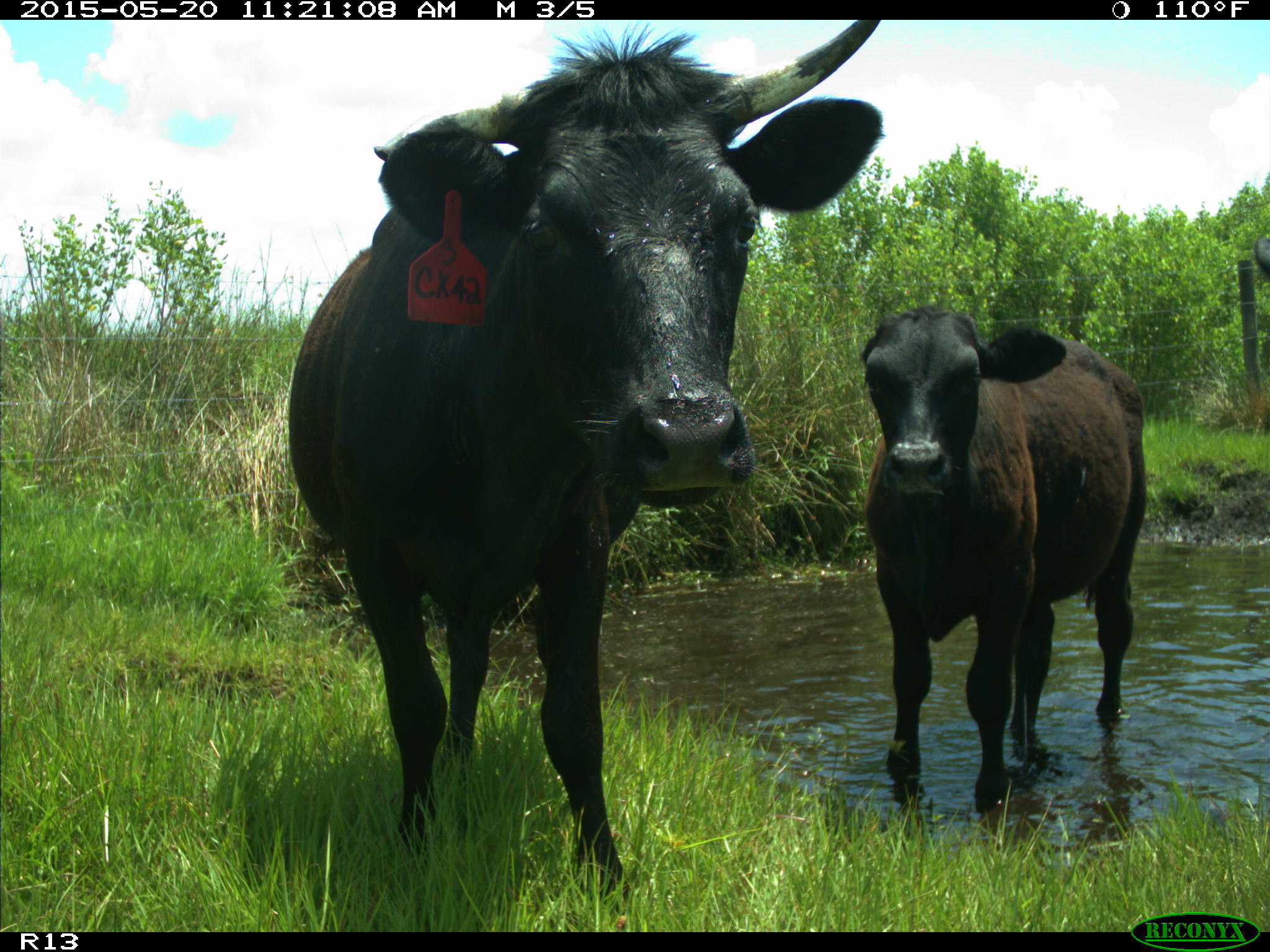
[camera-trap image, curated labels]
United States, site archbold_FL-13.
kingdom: Animalia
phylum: Chordata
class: Mammalia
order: Artiodactyla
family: Bovidae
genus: Bos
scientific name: Bos taurus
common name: domestic cow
Bos taurus (domestic cow).